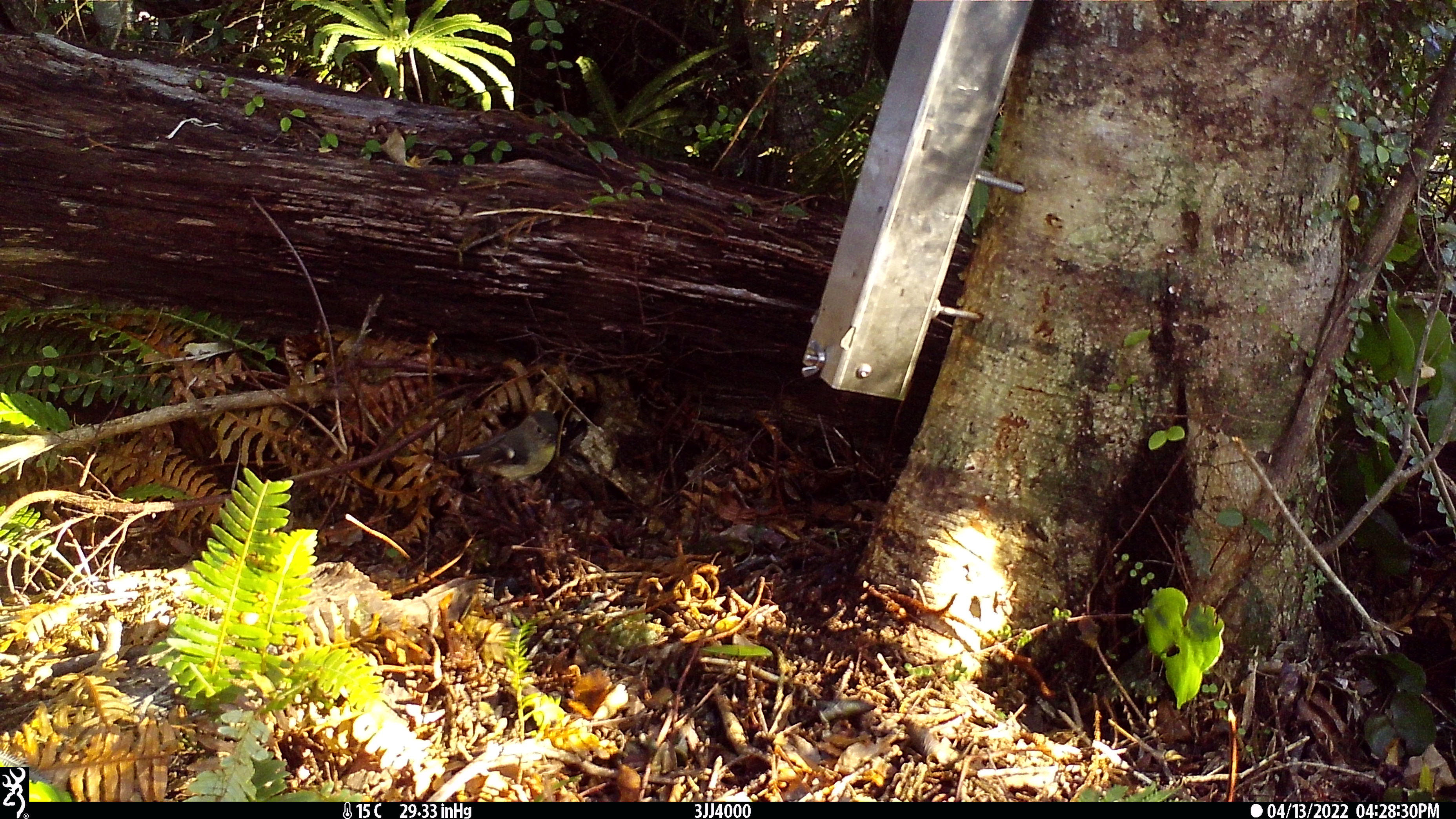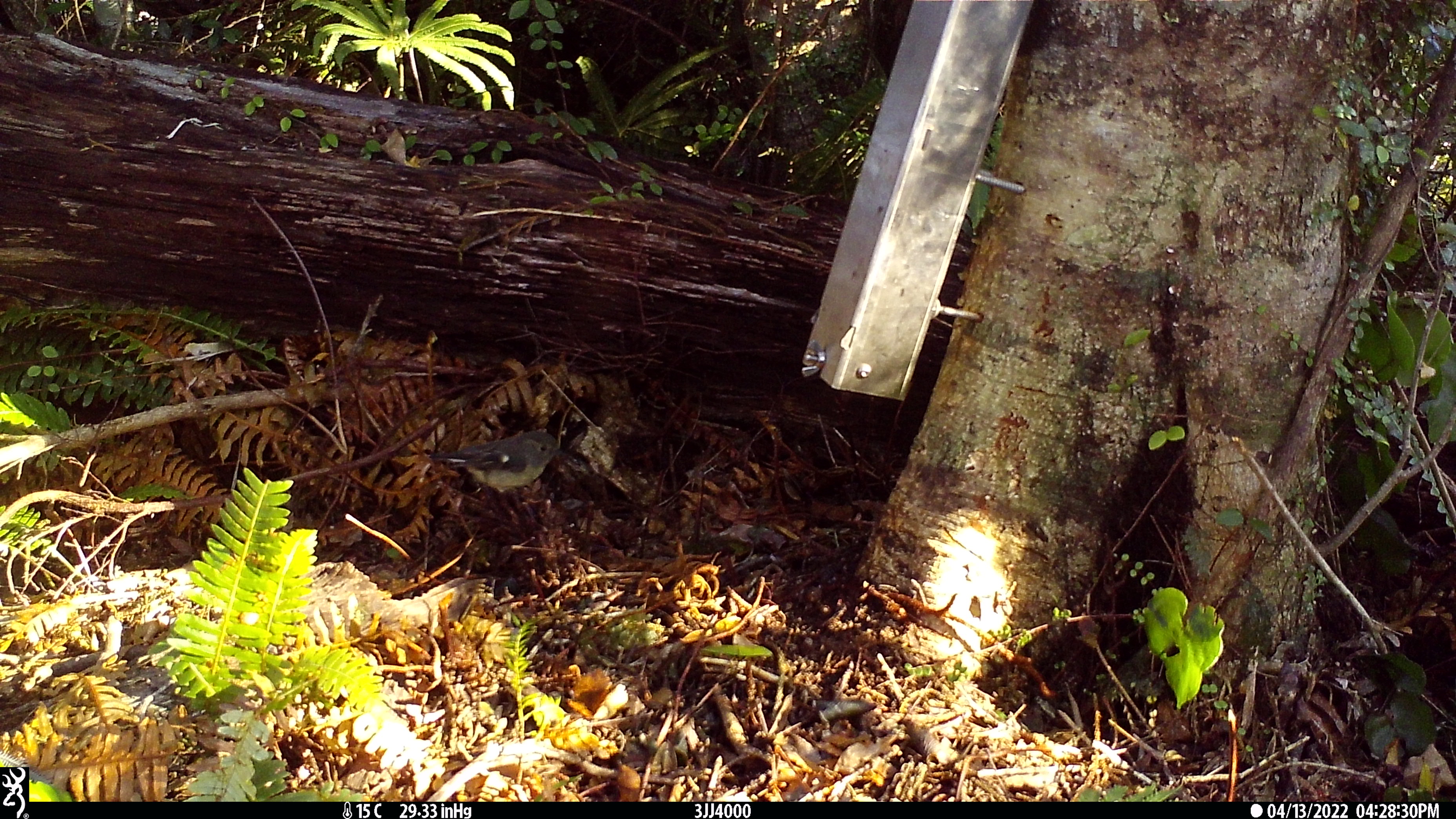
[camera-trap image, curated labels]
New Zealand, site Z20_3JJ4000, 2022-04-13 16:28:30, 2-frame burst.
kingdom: Animalia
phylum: Chordata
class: Aves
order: Passeriformes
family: Petroicidae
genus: Petroica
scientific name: Petroica macrocephala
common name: tomtit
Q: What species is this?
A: Tomtit (Petroica macrocephala).